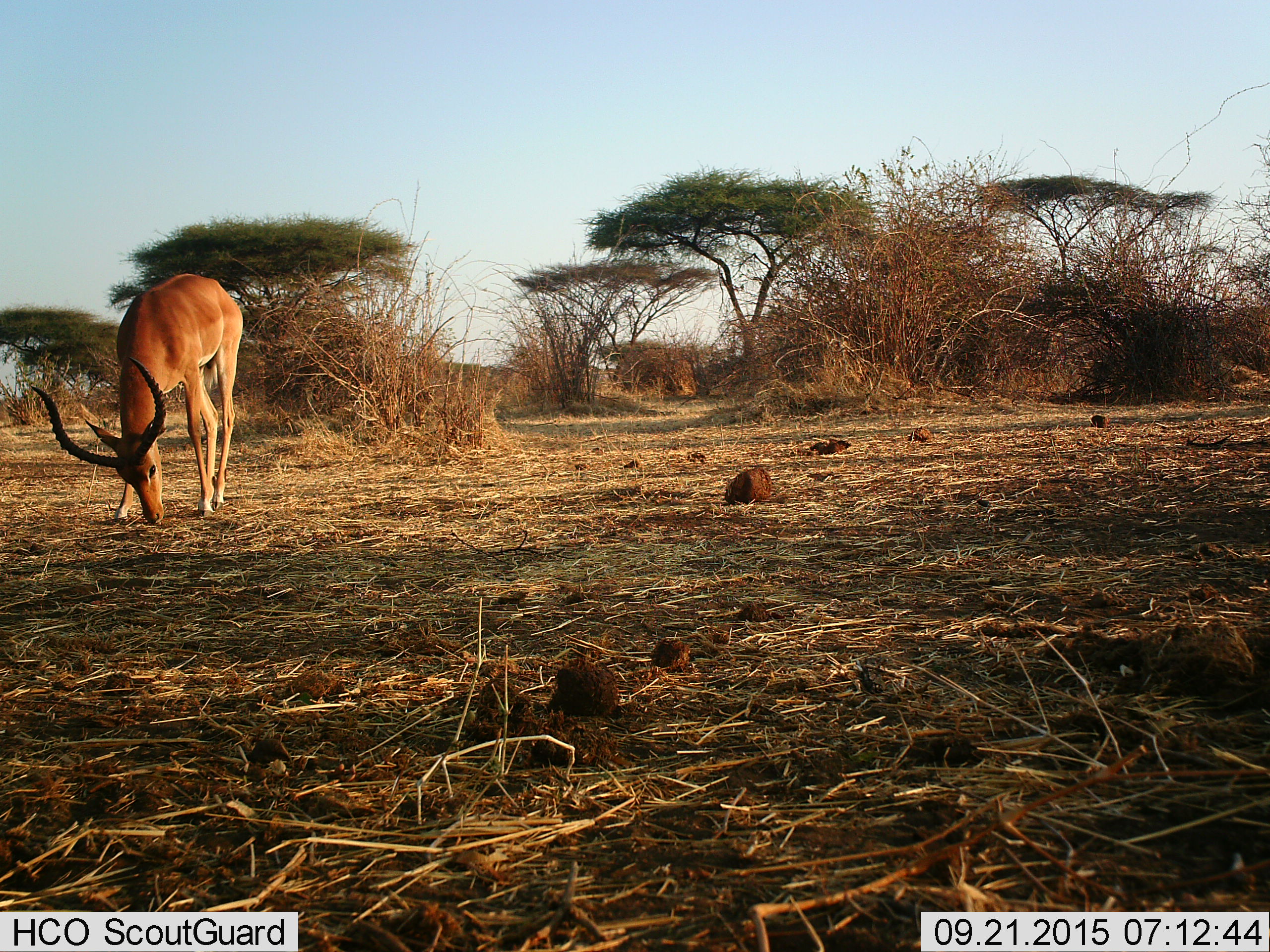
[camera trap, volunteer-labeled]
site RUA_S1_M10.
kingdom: Animalia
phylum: Chordata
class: Mammalia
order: Artiodactyla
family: Bovidae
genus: Aepyceros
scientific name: Aepyceros melampus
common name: impala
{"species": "impala (Aepyceros melampus)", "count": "1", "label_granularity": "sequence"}